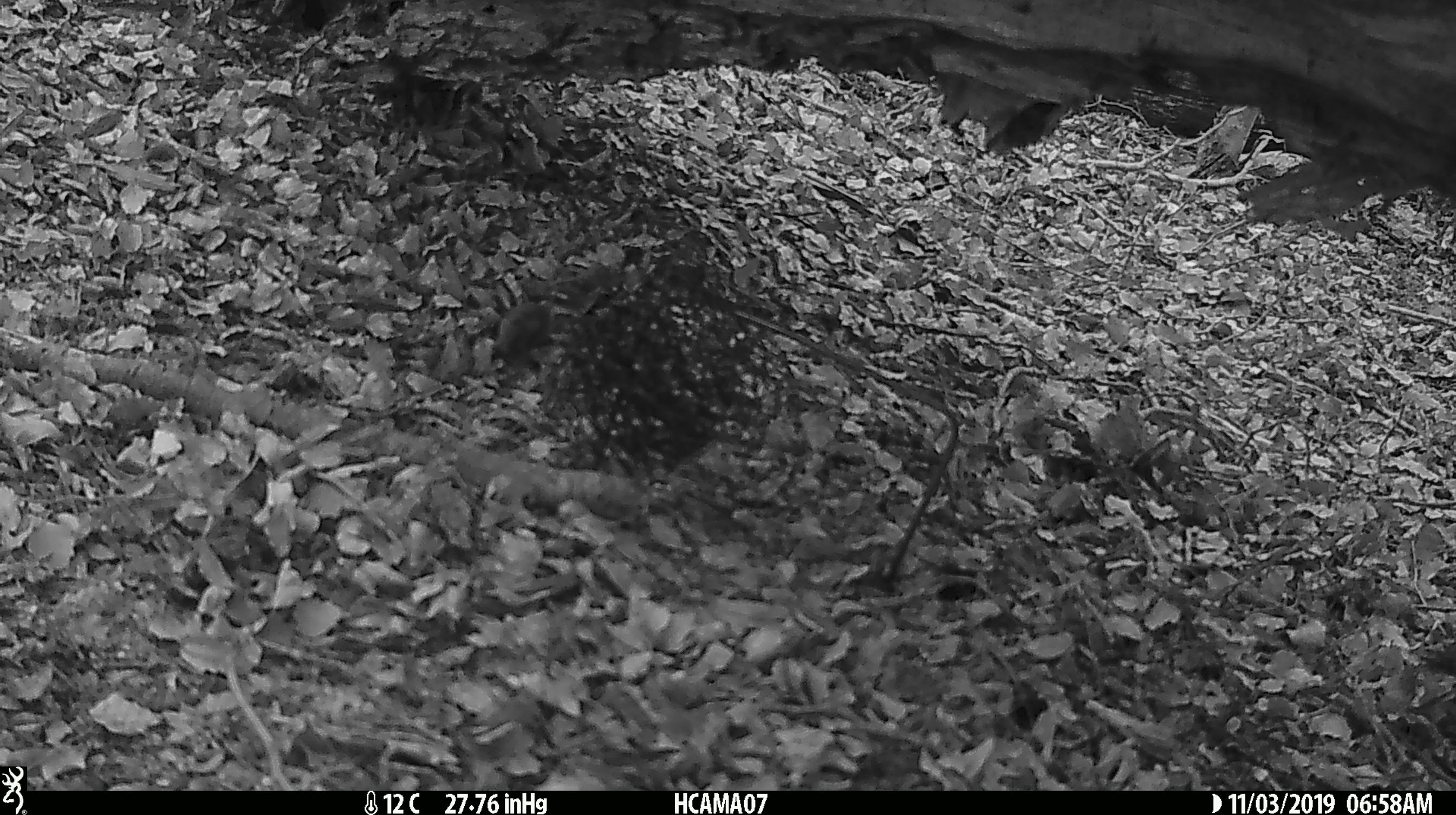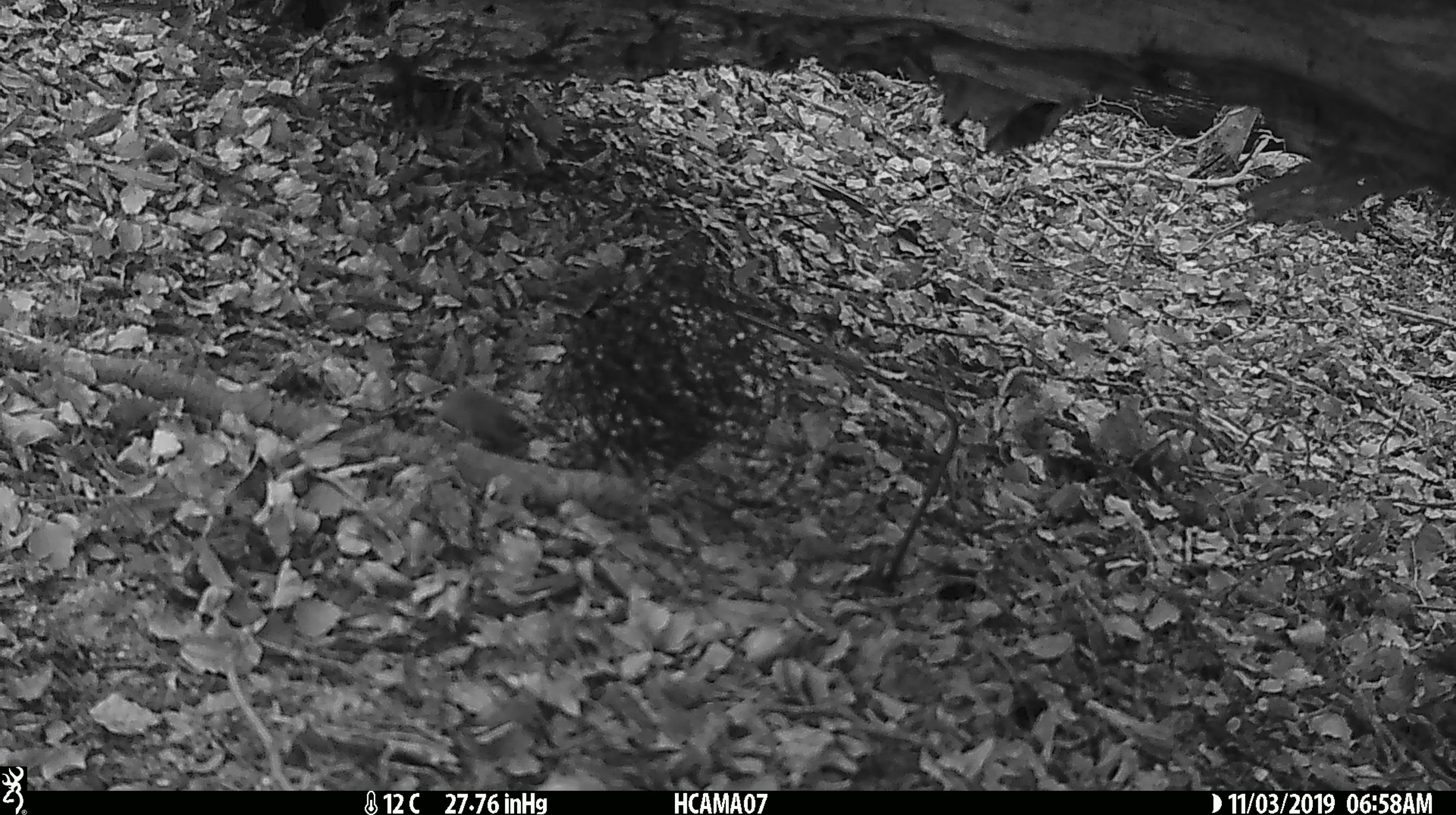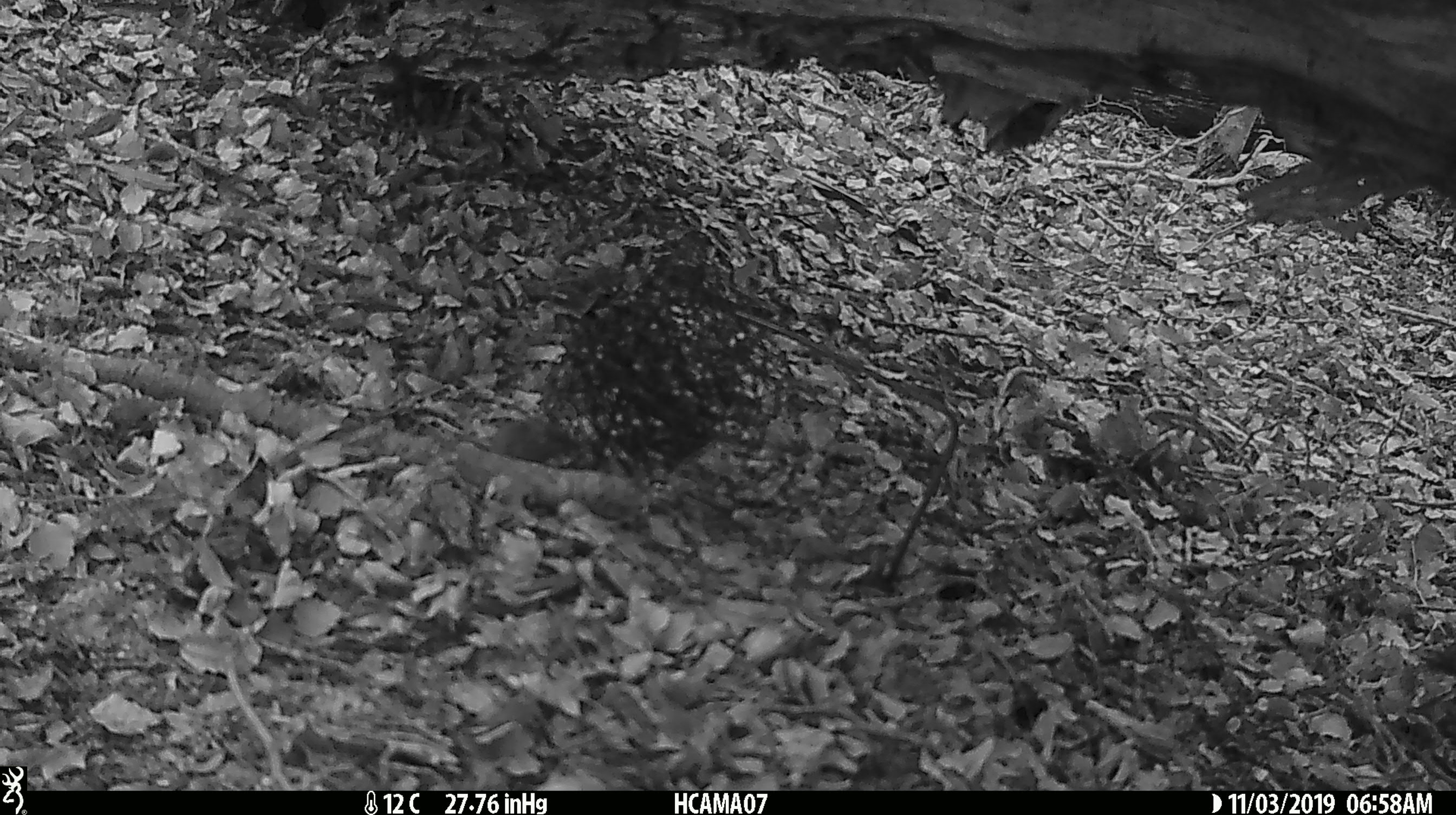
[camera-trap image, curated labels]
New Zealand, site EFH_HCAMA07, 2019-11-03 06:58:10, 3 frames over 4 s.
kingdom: Animalia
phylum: Chordata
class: Mammalia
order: Rodentia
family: Muridae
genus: Mus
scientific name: Mus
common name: mouse